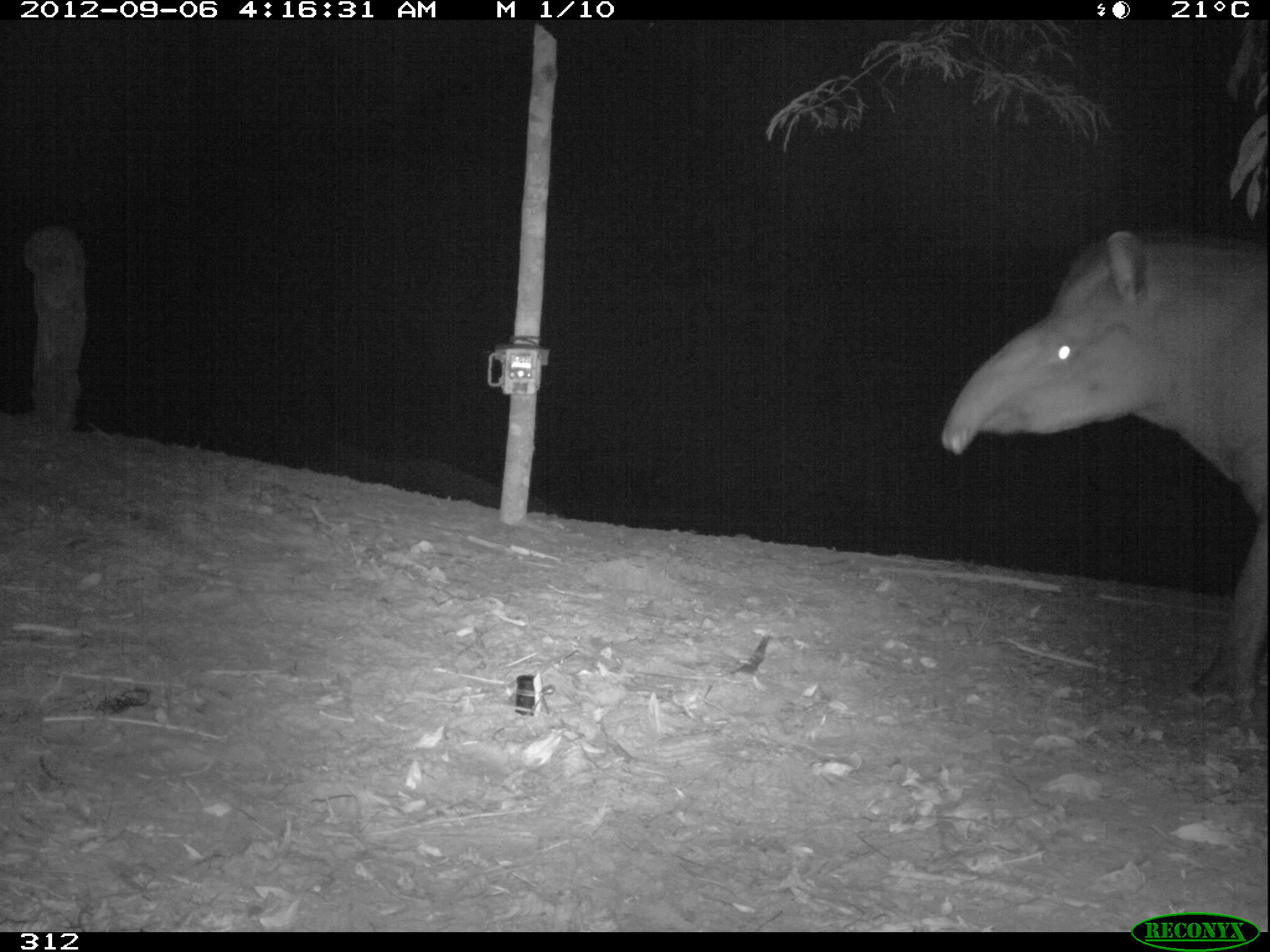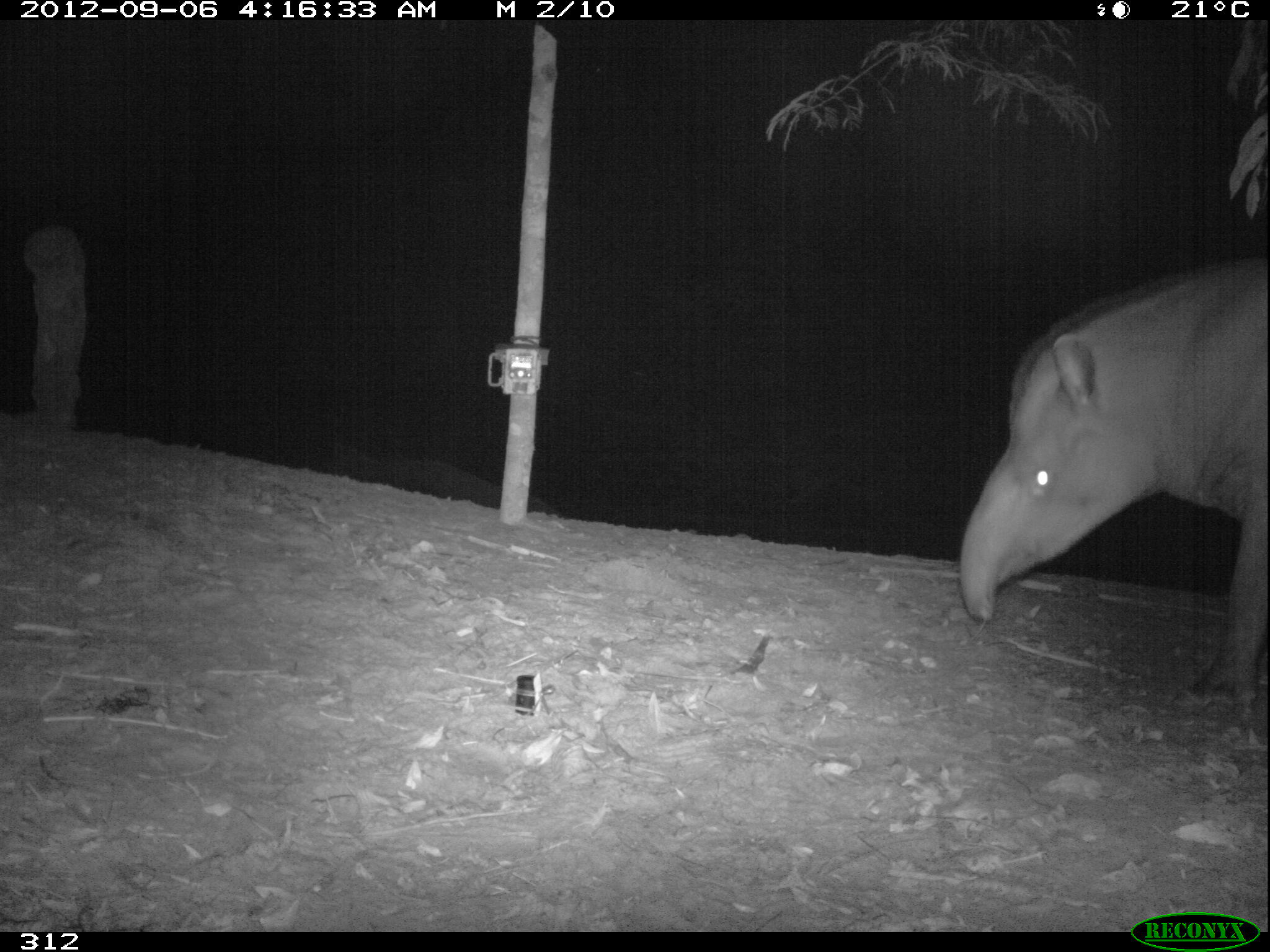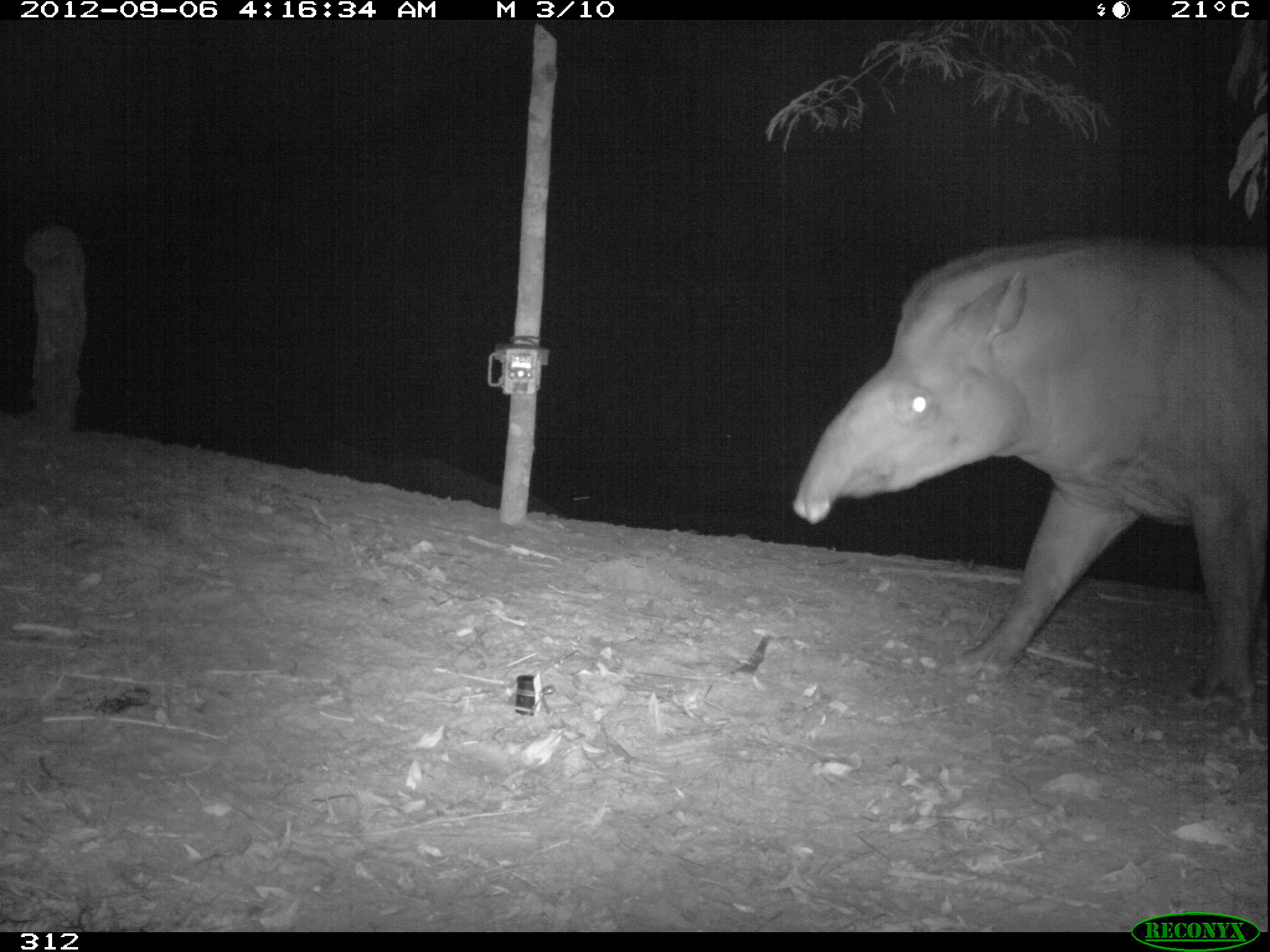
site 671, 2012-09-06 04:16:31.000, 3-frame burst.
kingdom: Animalia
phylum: Chordata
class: Mammalia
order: Perissodactyla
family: Tapiridae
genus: Tapirus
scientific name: Tapirus terrestris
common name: south american tapir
Tapirus terrestris (south american tapir).